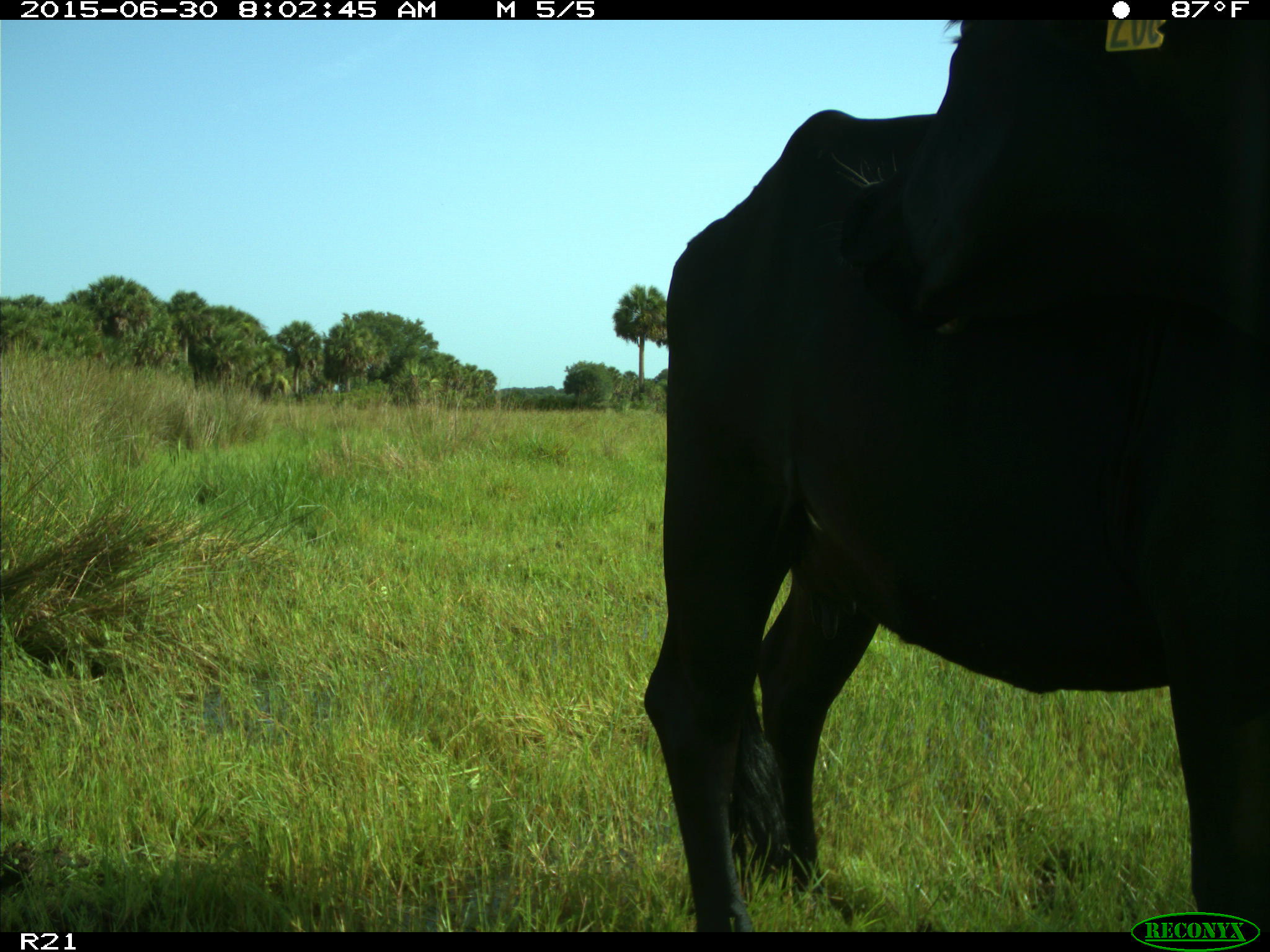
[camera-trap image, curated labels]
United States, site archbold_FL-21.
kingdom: Animalia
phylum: Chordata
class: Mammalia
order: Artiodactyla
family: Bovidae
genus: Bos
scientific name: Bos taurus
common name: domestic cow